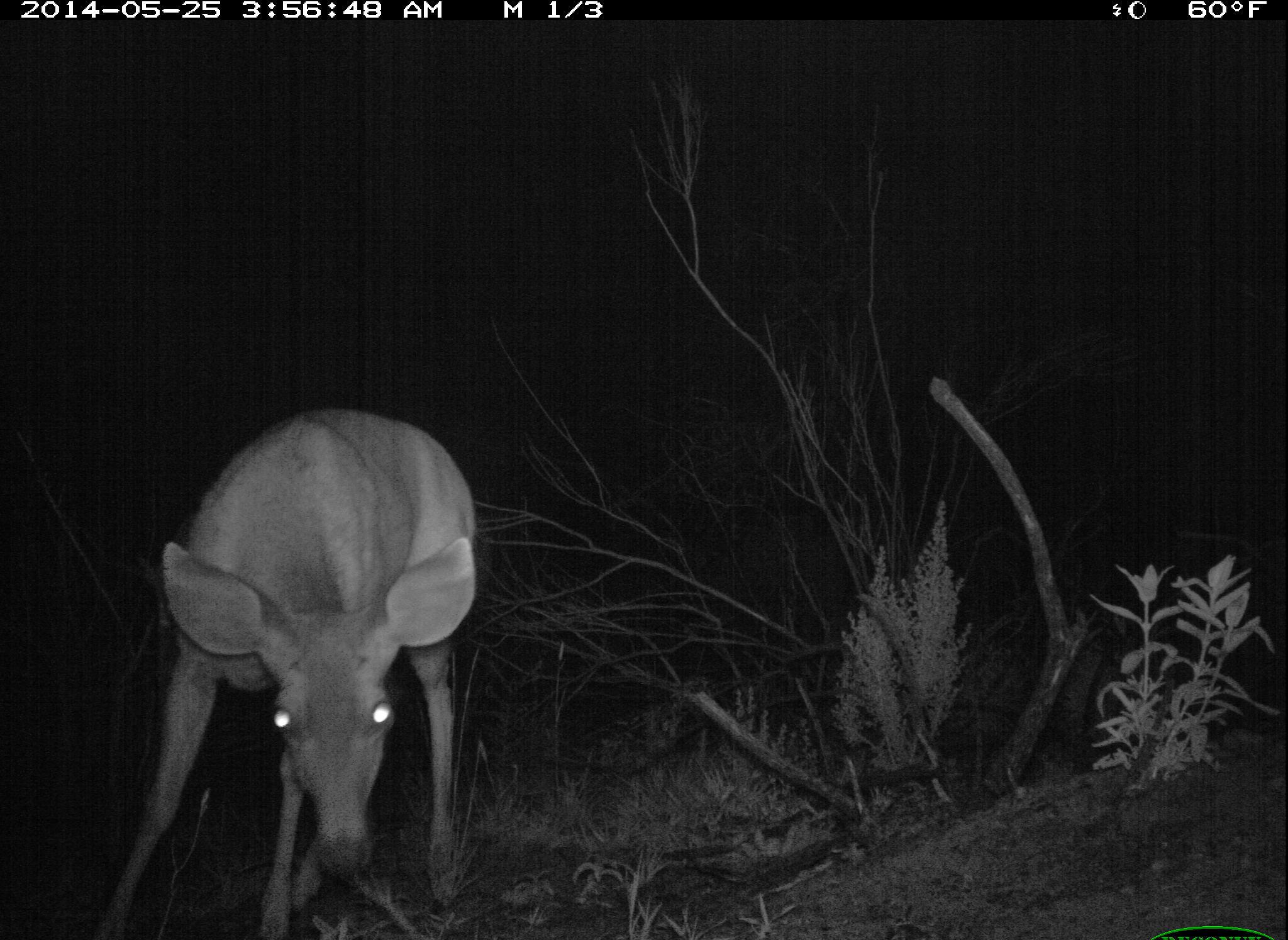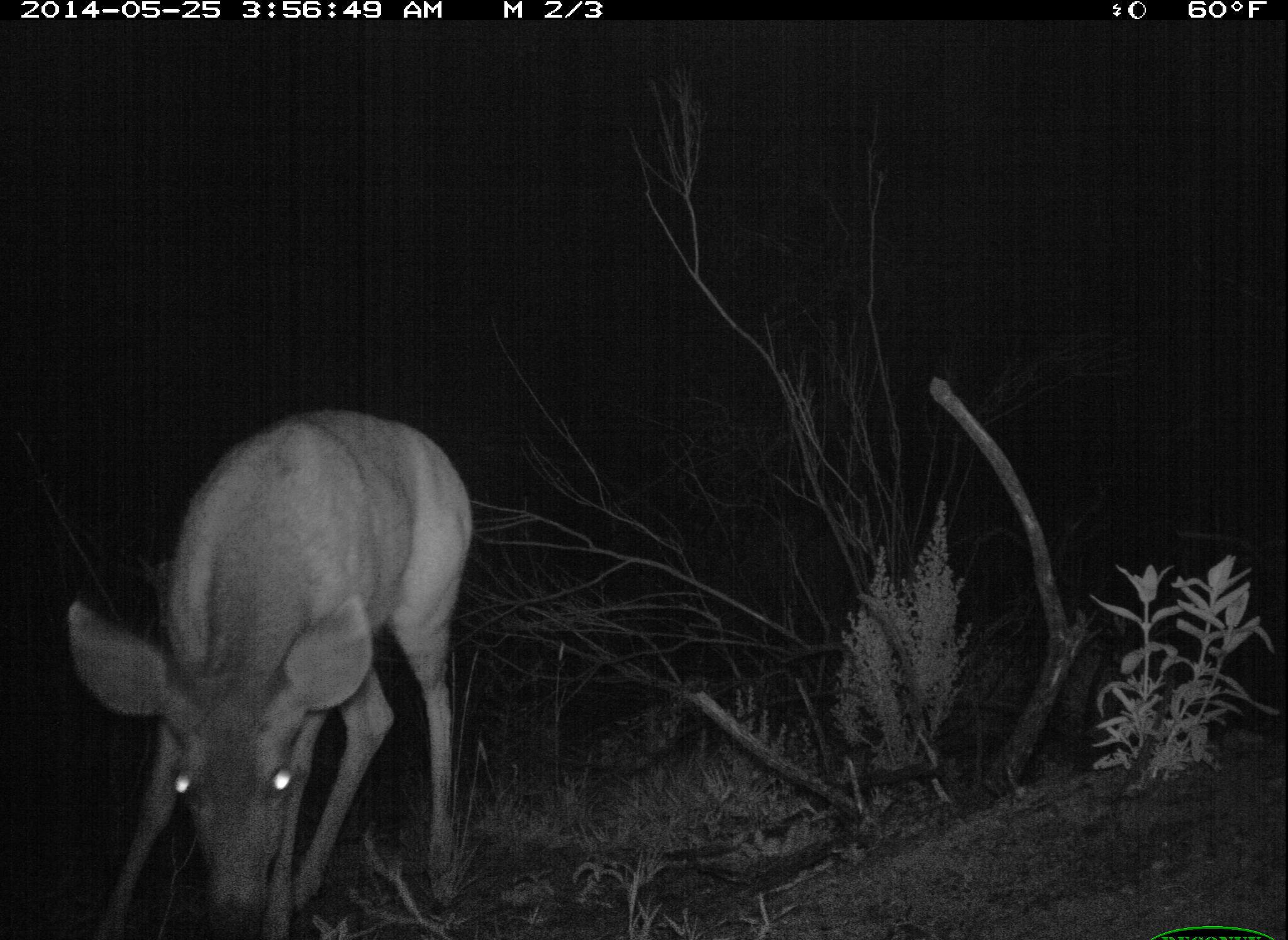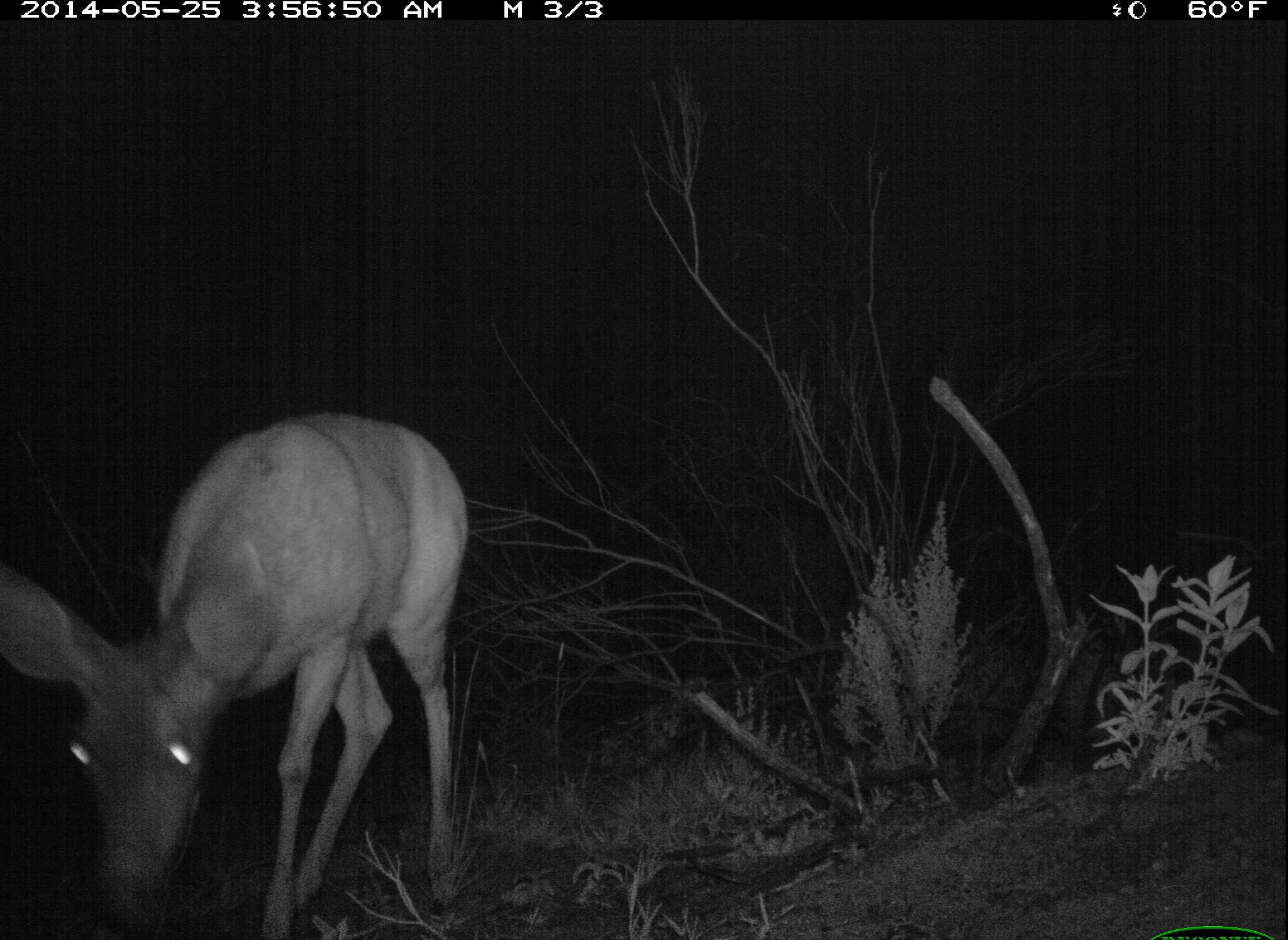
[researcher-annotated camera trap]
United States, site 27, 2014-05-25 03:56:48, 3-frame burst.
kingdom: Animalia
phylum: Chordata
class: Mammalia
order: Artiodactyla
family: Cervidae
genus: Odocoileus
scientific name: Odocoileus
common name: deer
Deer (Odocoileus).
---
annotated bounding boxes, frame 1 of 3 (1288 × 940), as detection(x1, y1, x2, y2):
deer: detection(86, 406, 481, 937)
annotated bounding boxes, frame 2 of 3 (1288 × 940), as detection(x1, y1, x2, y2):
deer: detection(70, 408, 476, 937)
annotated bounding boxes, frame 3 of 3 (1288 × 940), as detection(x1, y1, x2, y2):
deer: detection(3, 414, 473, 937)